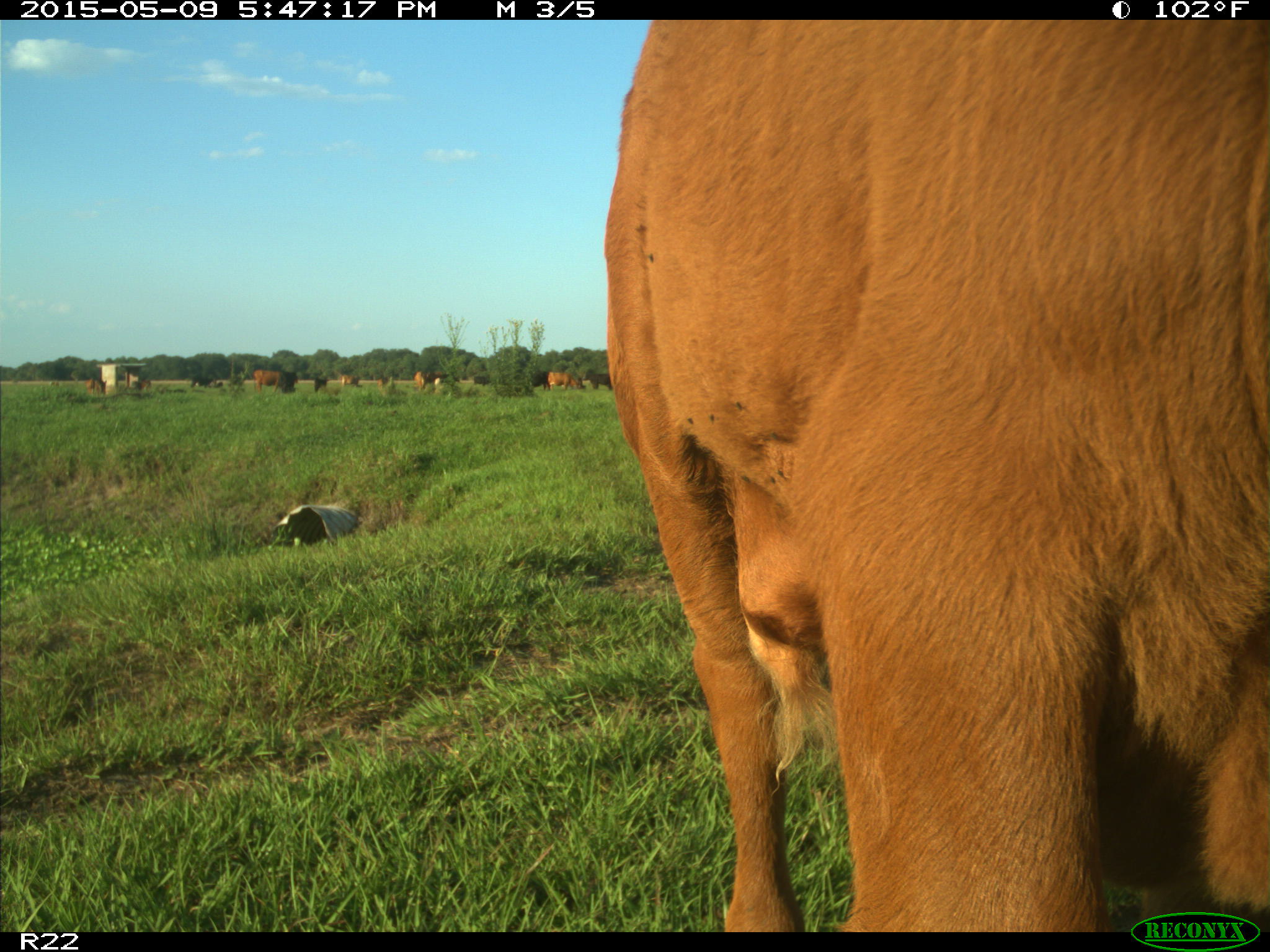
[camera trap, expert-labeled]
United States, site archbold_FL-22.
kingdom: Animalia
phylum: Chordata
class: Mammalia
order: Artiodactyla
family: Bovidae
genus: Bos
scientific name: Bos taurus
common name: domestic cow